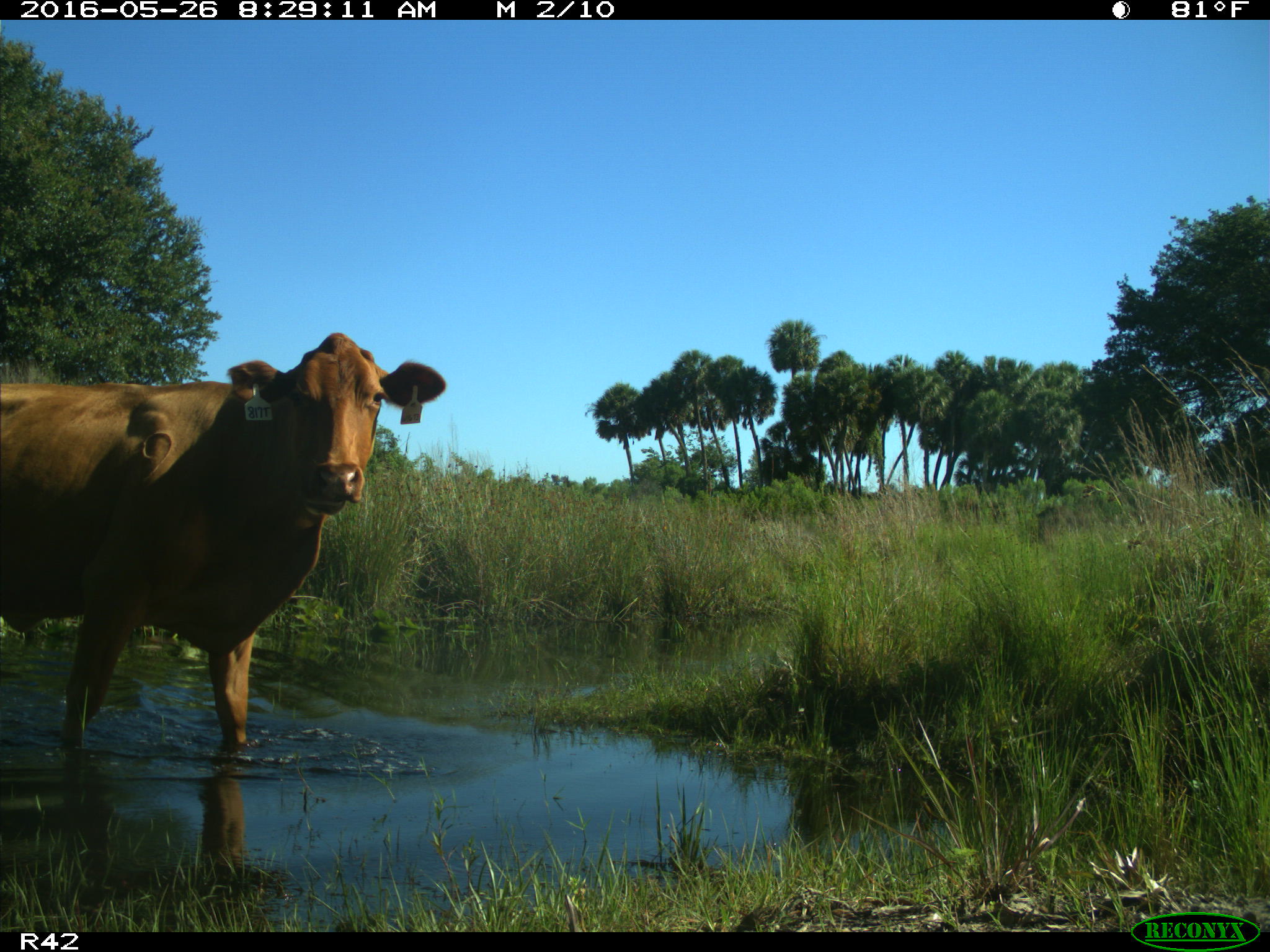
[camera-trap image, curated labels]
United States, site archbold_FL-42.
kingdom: Animalia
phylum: Chordata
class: Mammalia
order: Artiodactyla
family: Bovidae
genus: Bos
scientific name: Bos taurus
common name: domestic cow